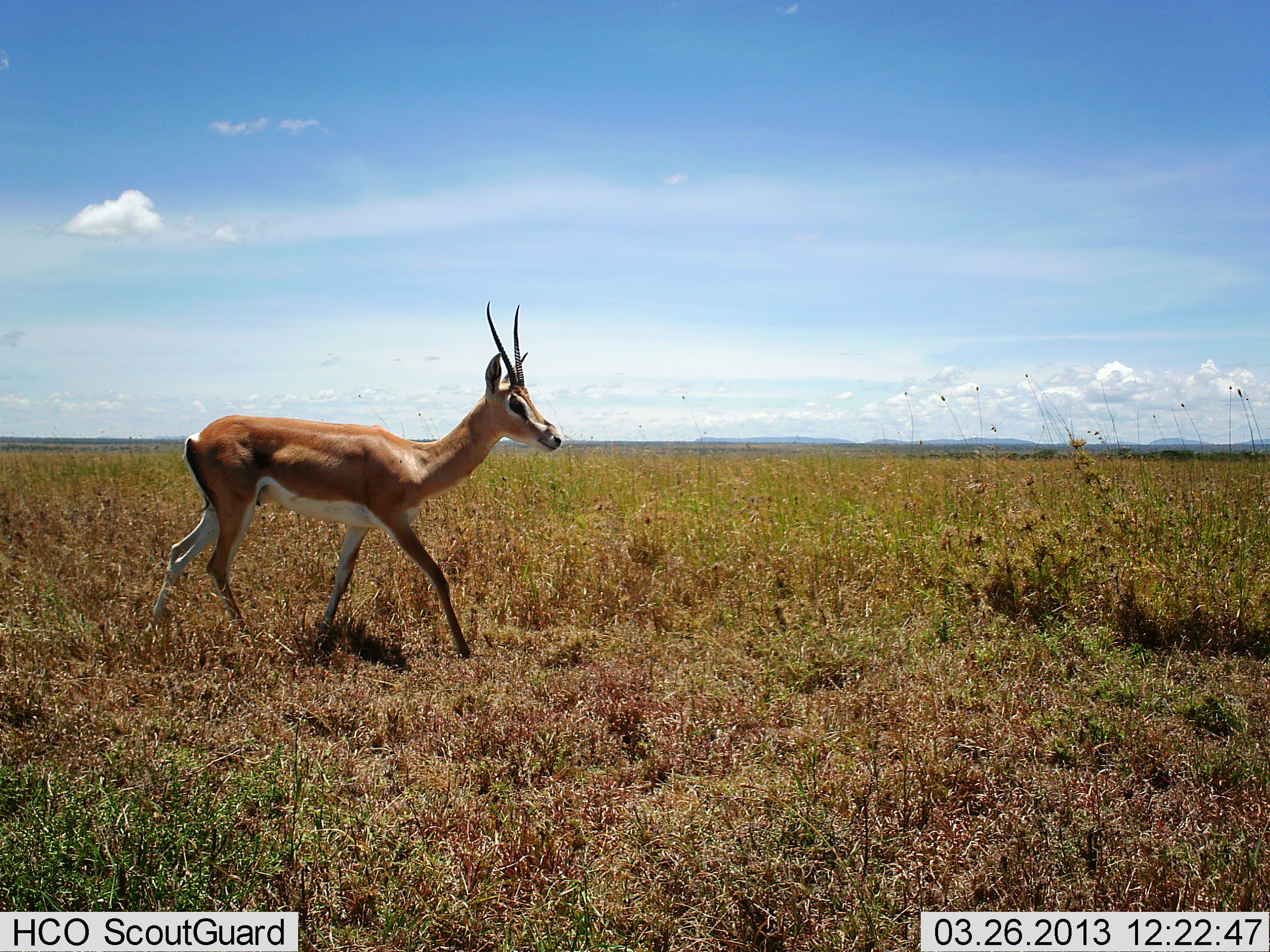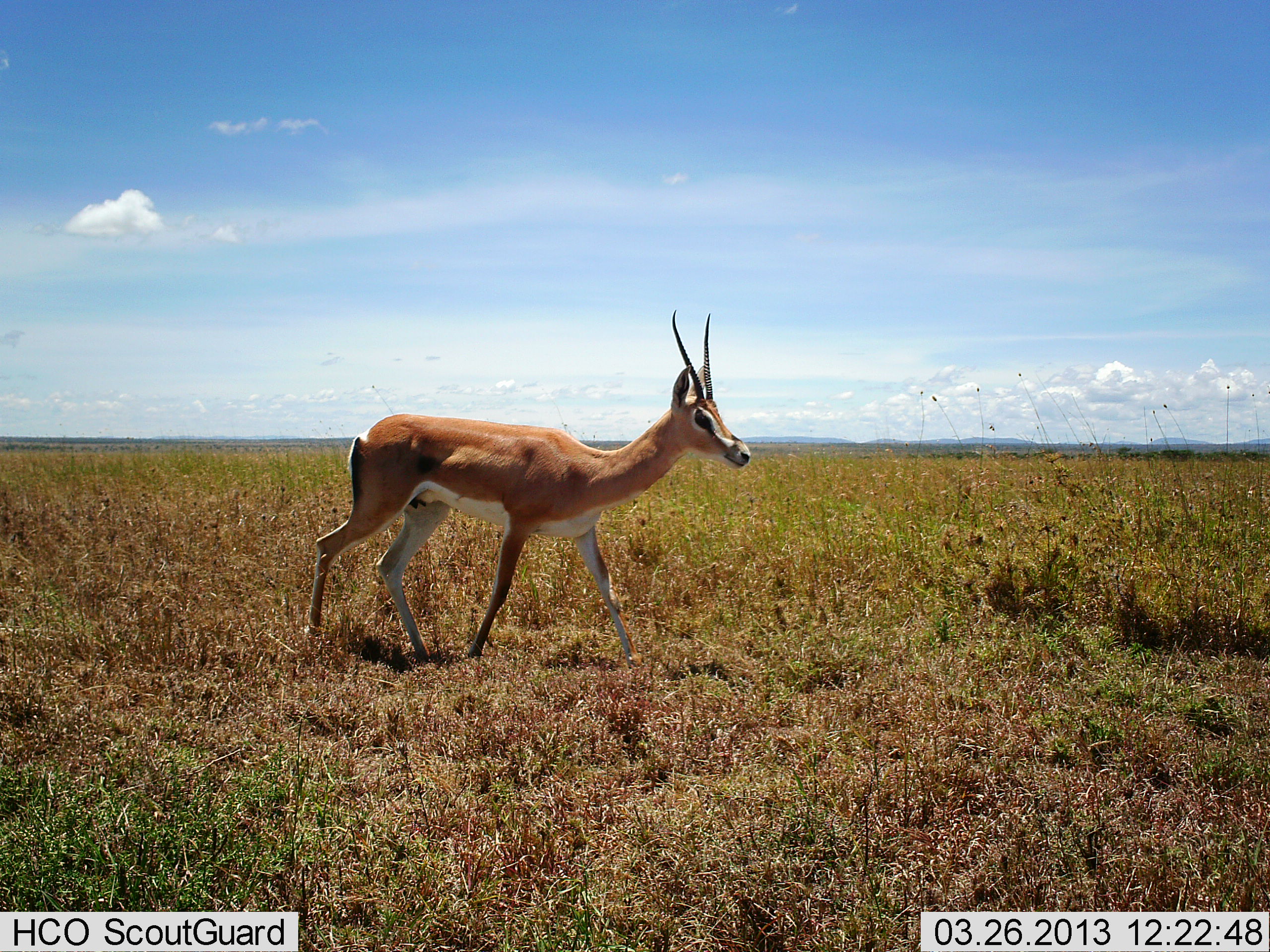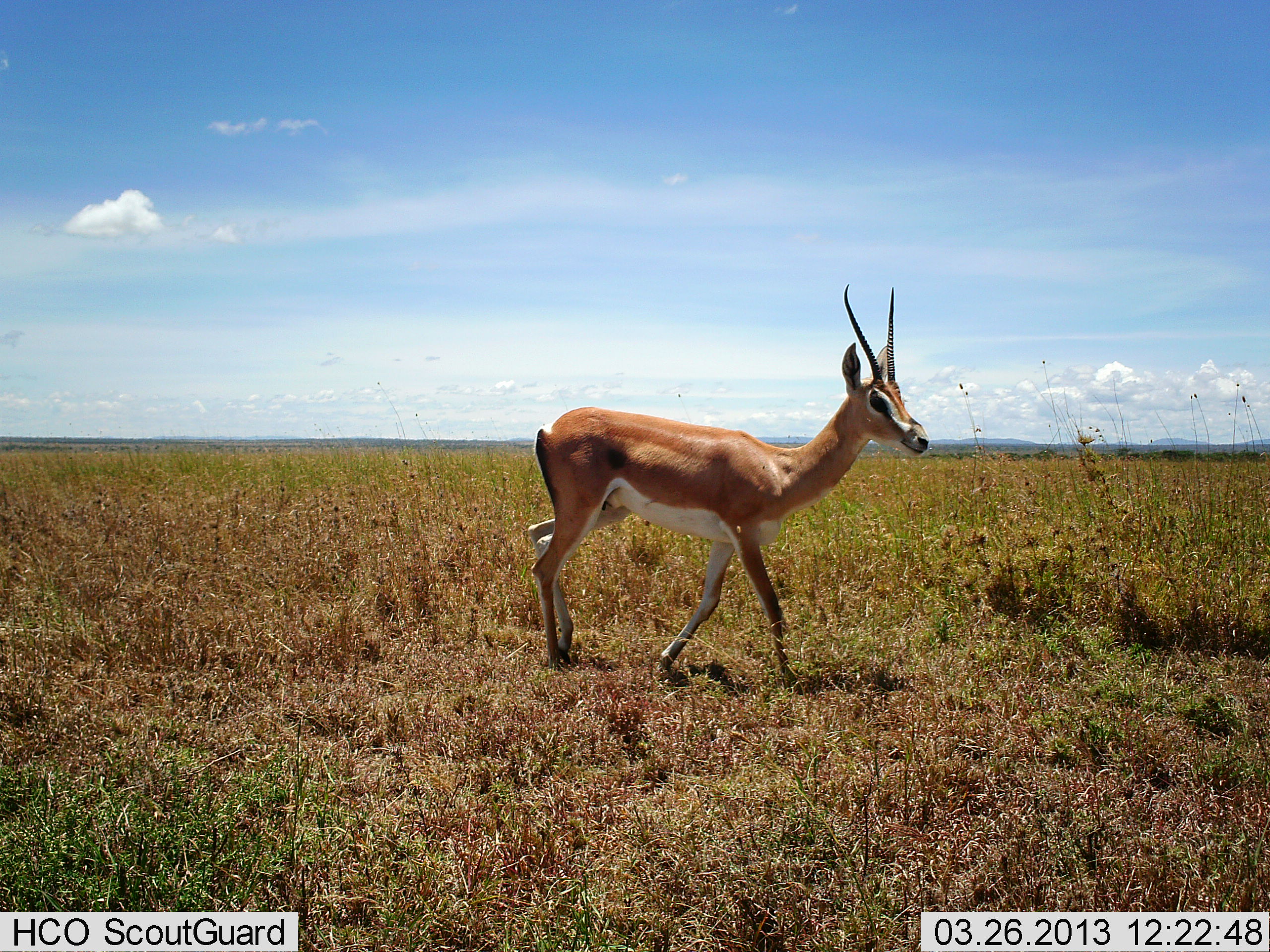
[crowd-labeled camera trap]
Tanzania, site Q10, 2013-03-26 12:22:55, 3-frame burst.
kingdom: Animalia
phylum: Chordata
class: Mammalia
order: Artiodactyla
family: Bovidae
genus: Nanger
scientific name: Nanger granti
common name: grant's gazelle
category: gazellegrants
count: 1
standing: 6%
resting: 0%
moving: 100%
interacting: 0%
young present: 0%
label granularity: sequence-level